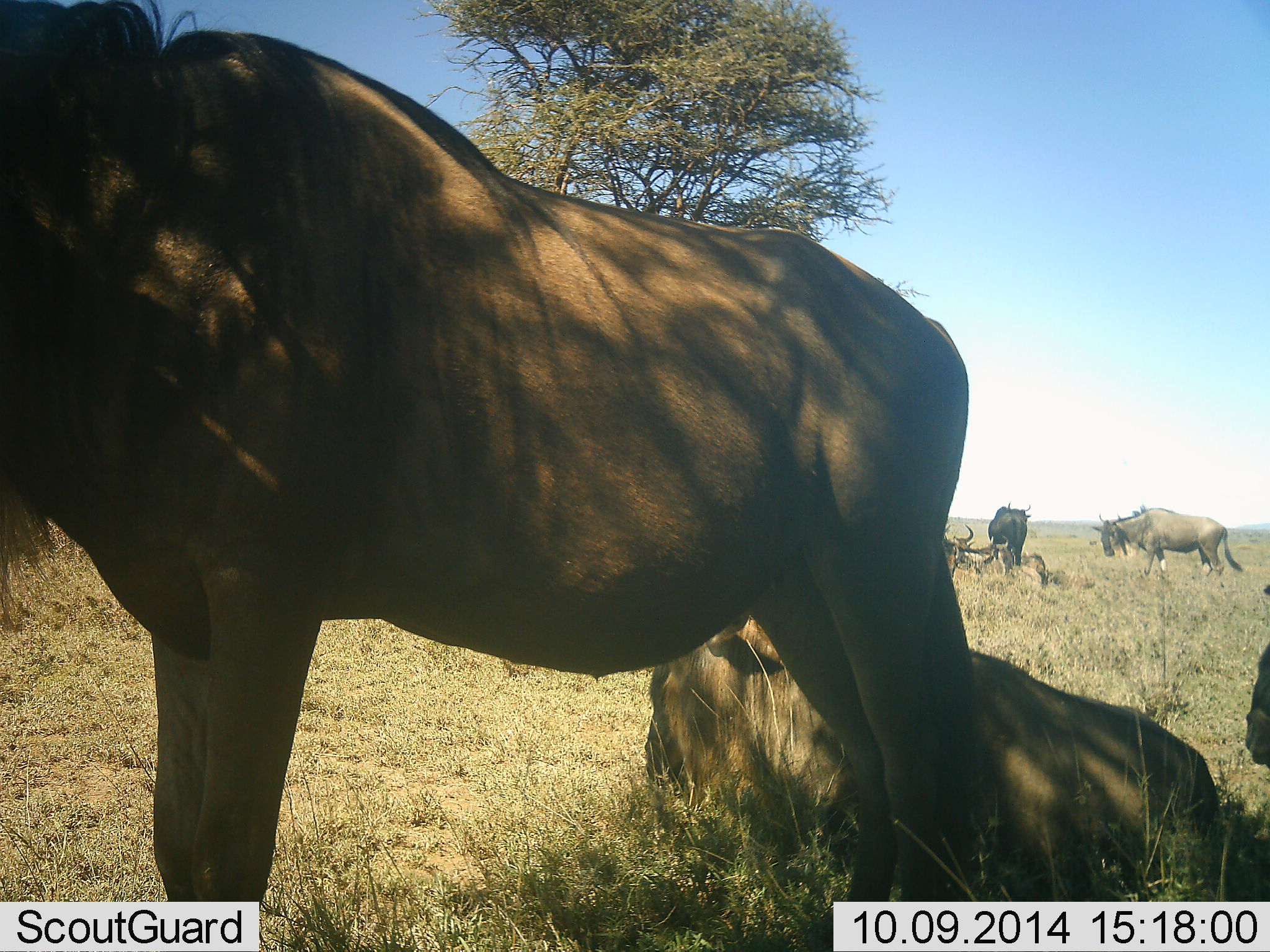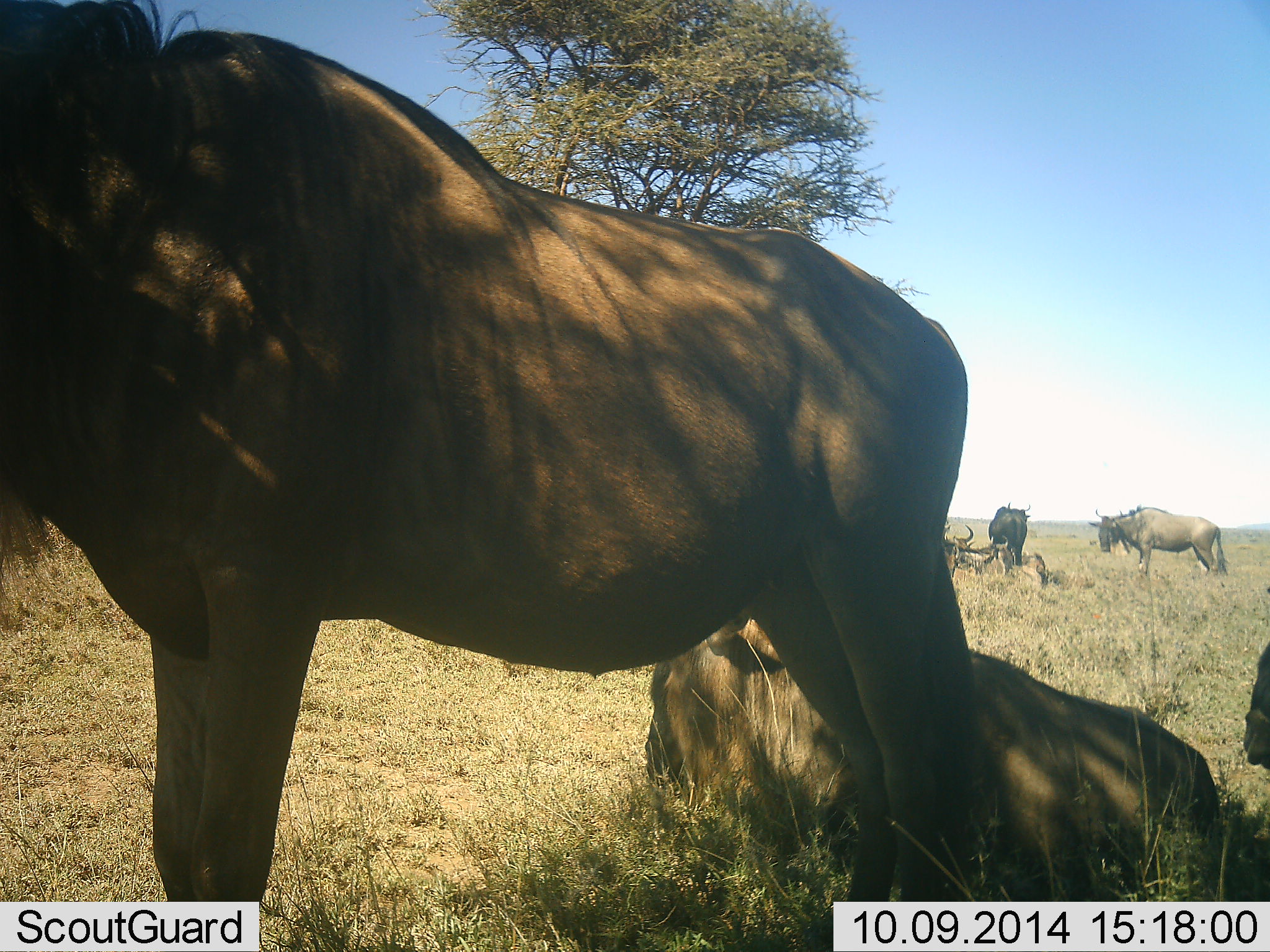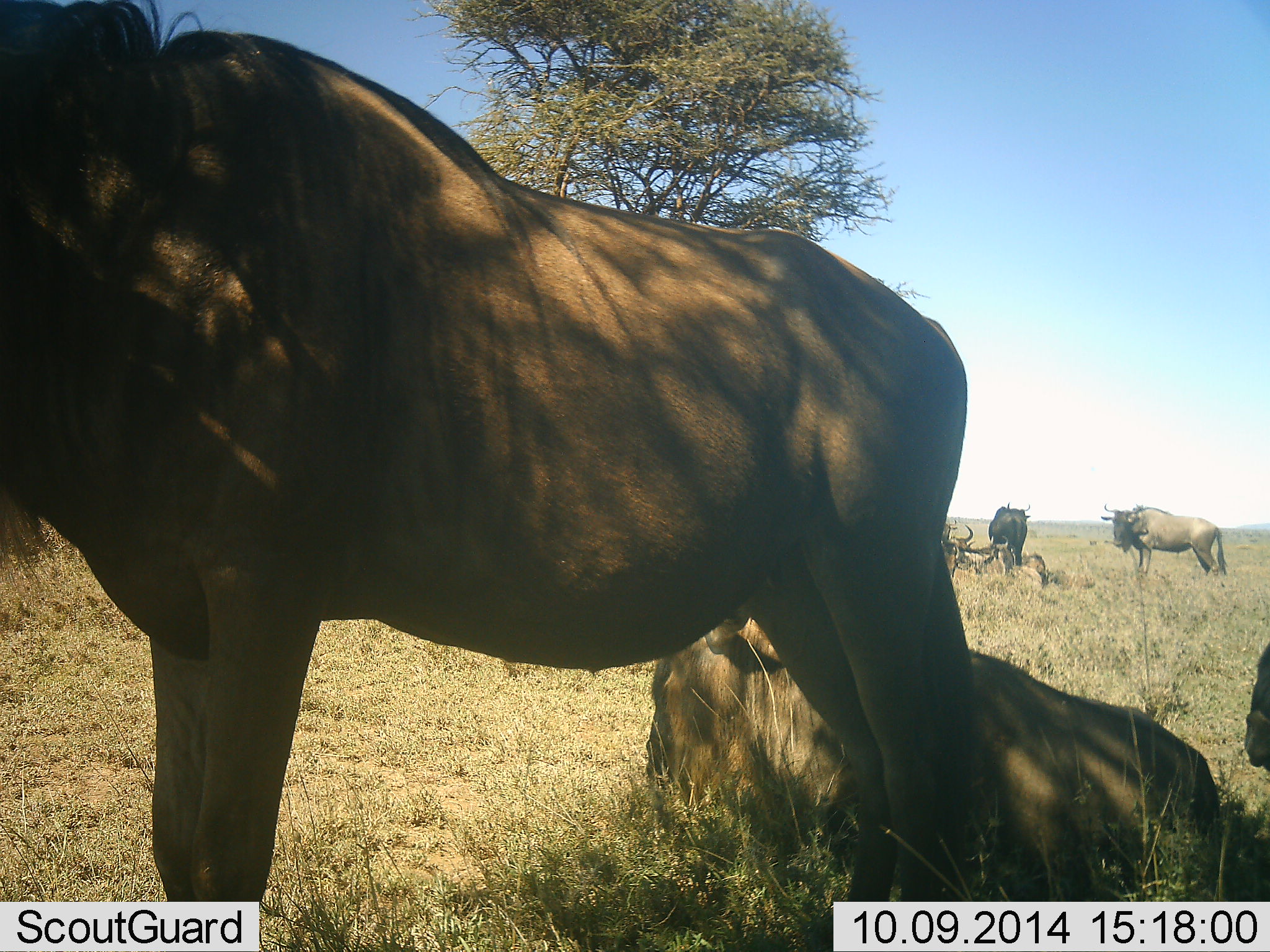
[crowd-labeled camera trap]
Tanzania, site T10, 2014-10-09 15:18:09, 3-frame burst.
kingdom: Animalia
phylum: Chordata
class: Mammalia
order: Artiodactyla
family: Bovidae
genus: Connochaetes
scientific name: Connochaetes taurinus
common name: blue wildebeest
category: wildebeest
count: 6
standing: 100%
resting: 90%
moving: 30%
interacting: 0%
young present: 0%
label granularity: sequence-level